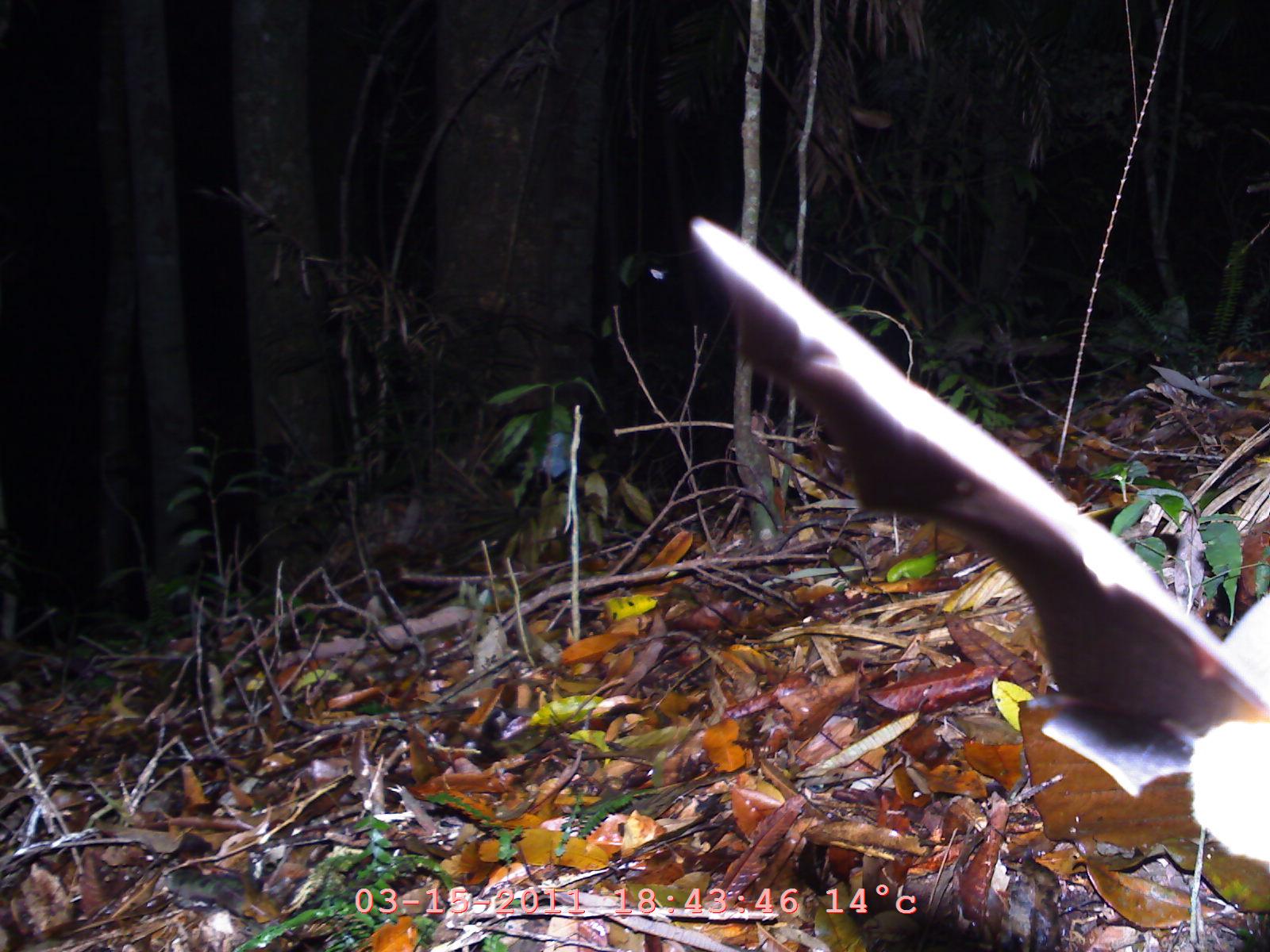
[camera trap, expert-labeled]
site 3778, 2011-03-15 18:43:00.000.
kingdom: Animalia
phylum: Chordata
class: Mammalia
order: Chiroptera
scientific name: Chiroptera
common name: bats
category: unknown bat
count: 1